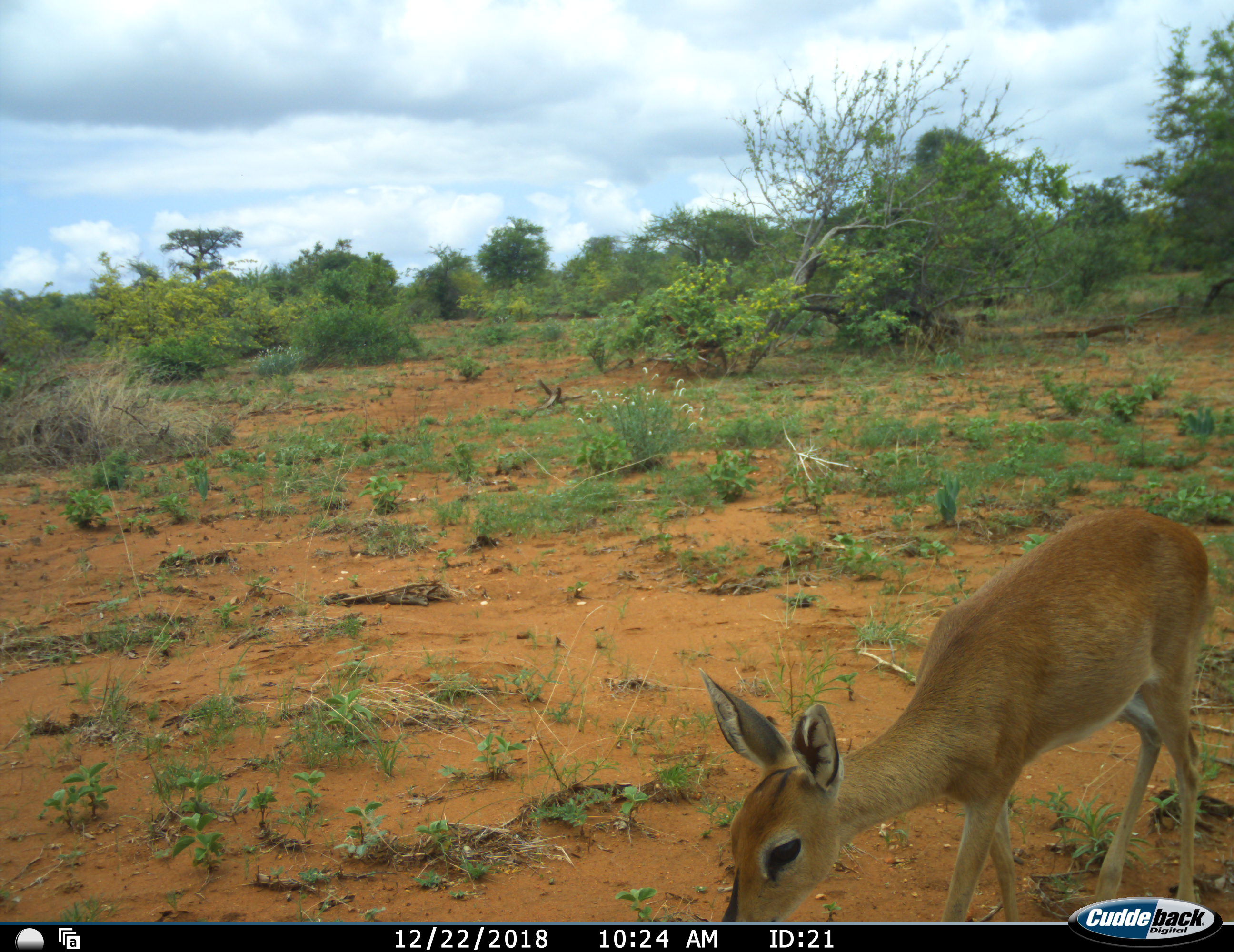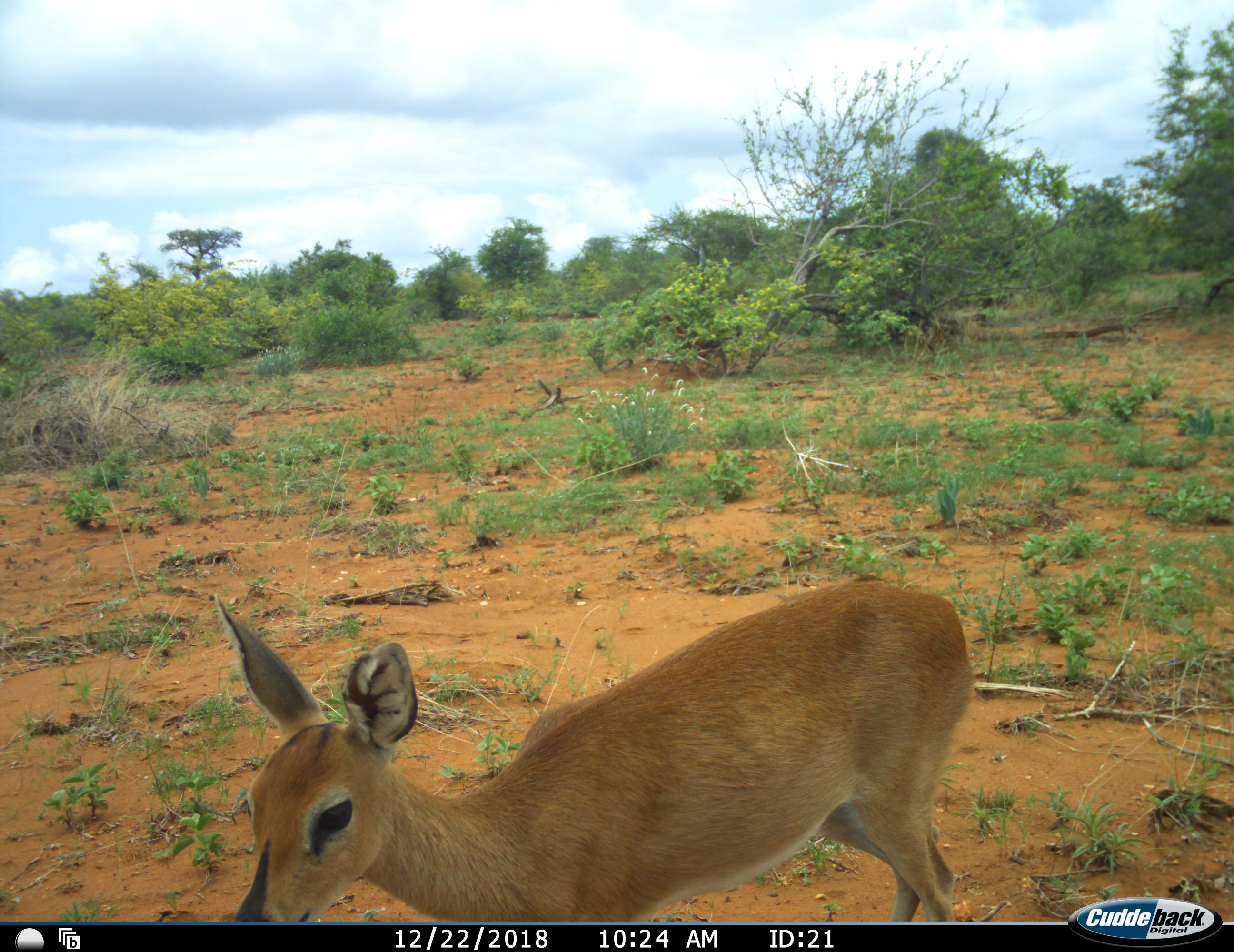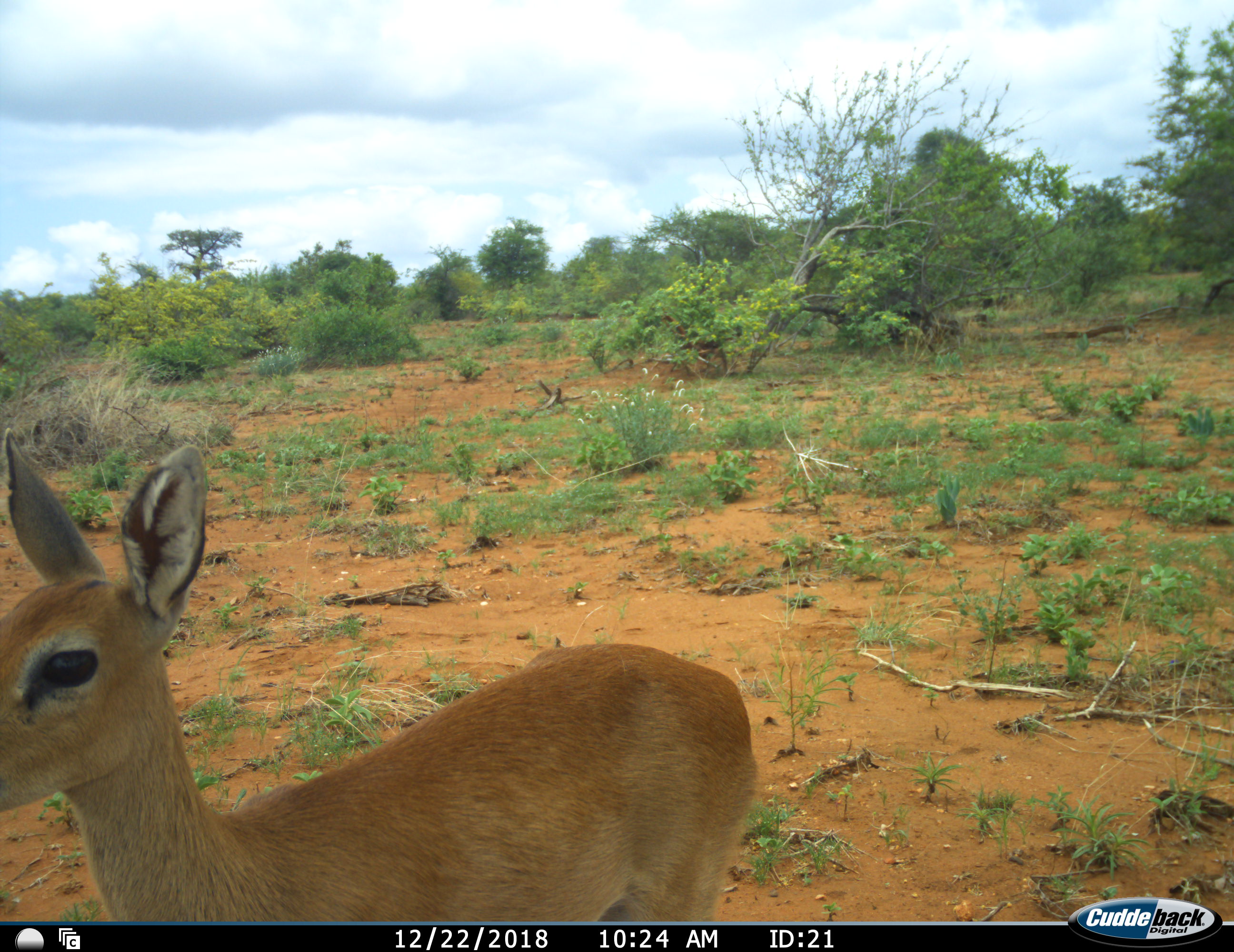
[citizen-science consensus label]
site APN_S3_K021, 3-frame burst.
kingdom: Animalia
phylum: Chordata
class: Mammalia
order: Artiodactyla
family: Bovidae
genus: Aepyceros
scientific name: Aepyceros melampus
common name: impala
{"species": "impala (Aepyceros melampus)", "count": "1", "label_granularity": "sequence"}